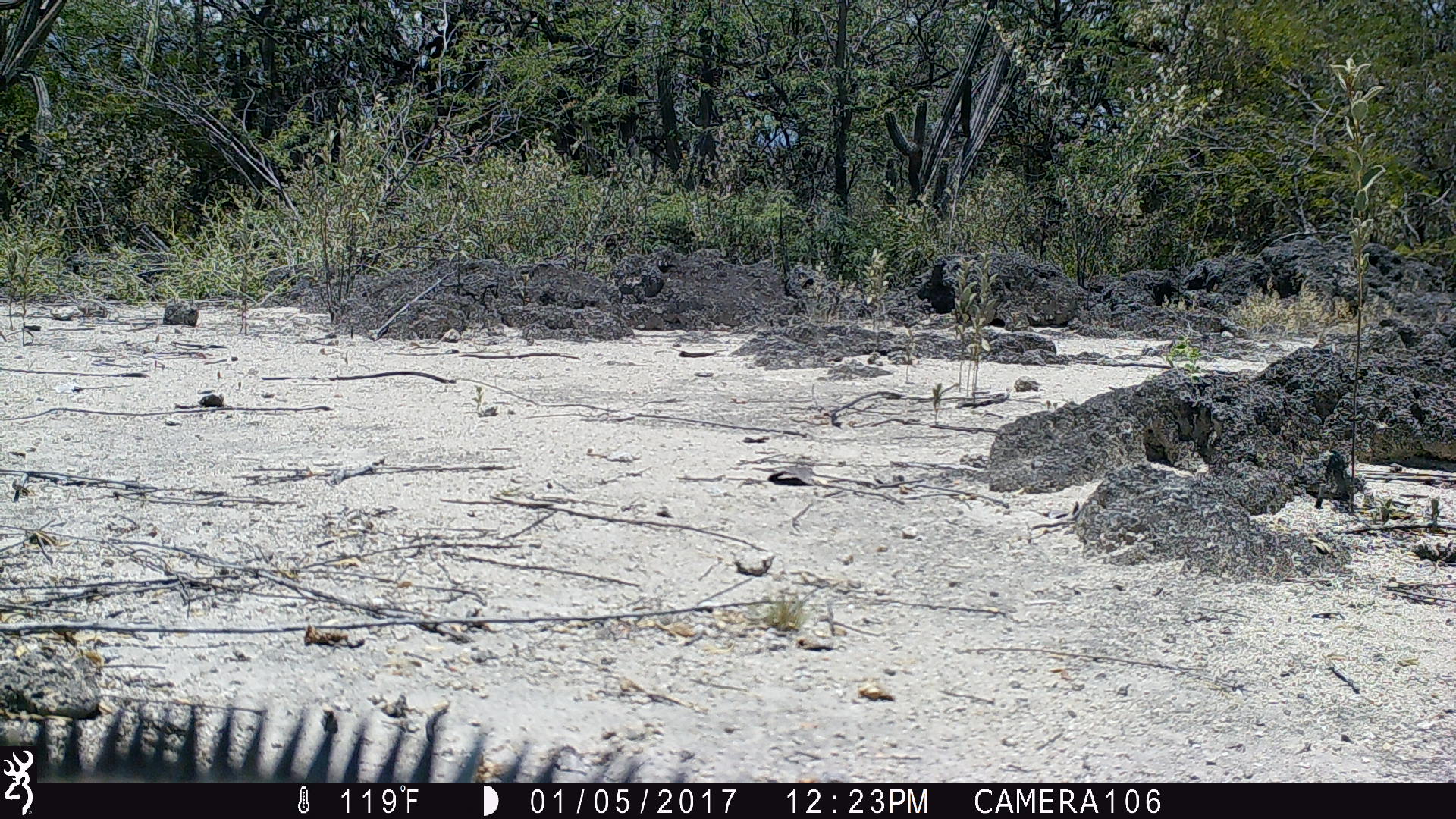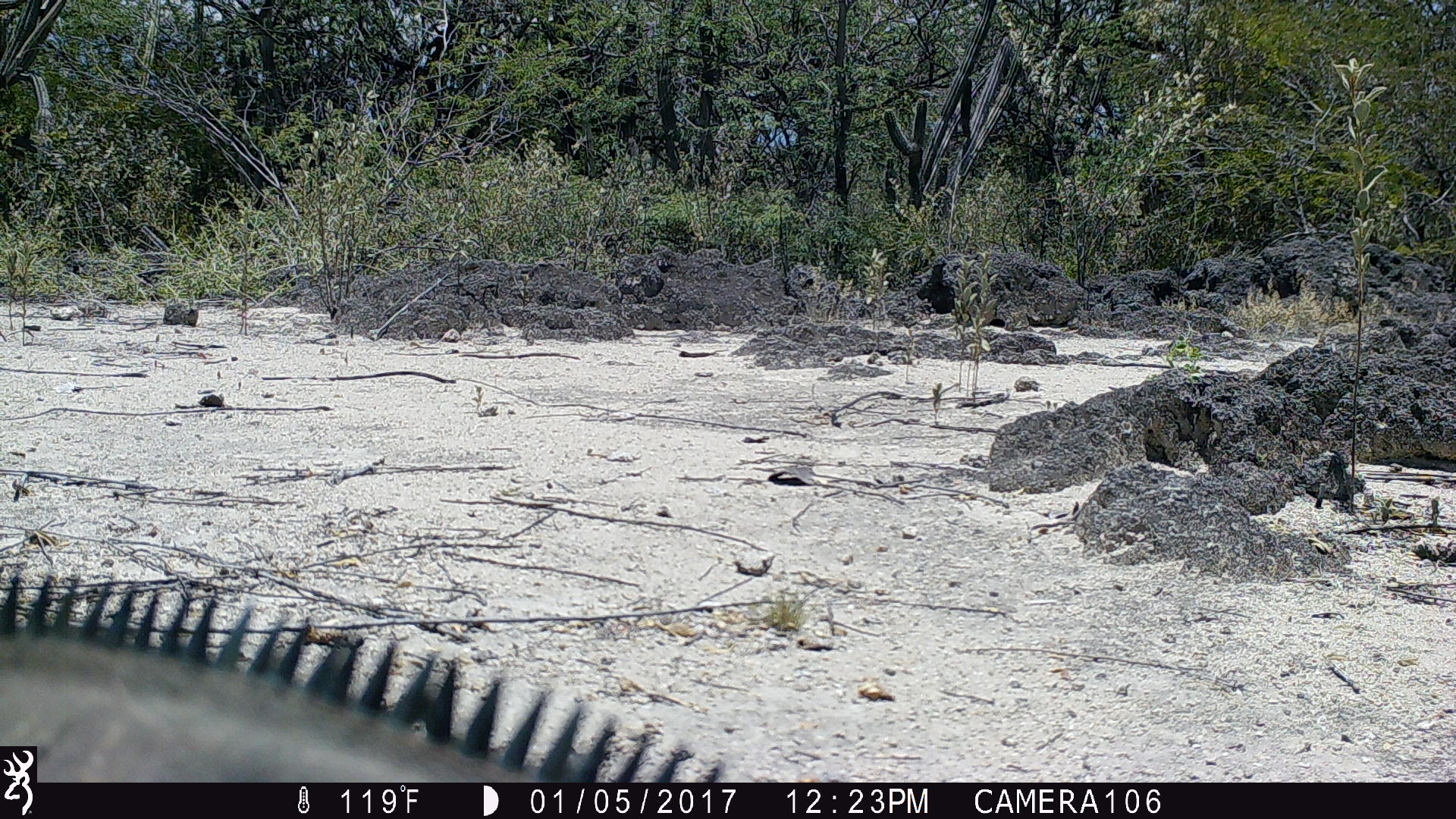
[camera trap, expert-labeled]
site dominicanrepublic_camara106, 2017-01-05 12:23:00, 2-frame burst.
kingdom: Animalia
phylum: Chordata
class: Reptilia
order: Squamata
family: Iguanidae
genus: Iguana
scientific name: Iguana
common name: typical iguanas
Iguana (typical iguanas).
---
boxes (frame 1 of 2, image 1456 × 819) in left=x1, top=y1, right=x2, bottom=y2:
iguana: left=39, top=708, right=698, bottom=781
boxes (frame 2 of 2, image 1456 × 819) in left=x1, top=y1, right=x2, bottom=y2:
iguana: left=3, top=574, right=805, bottom=786